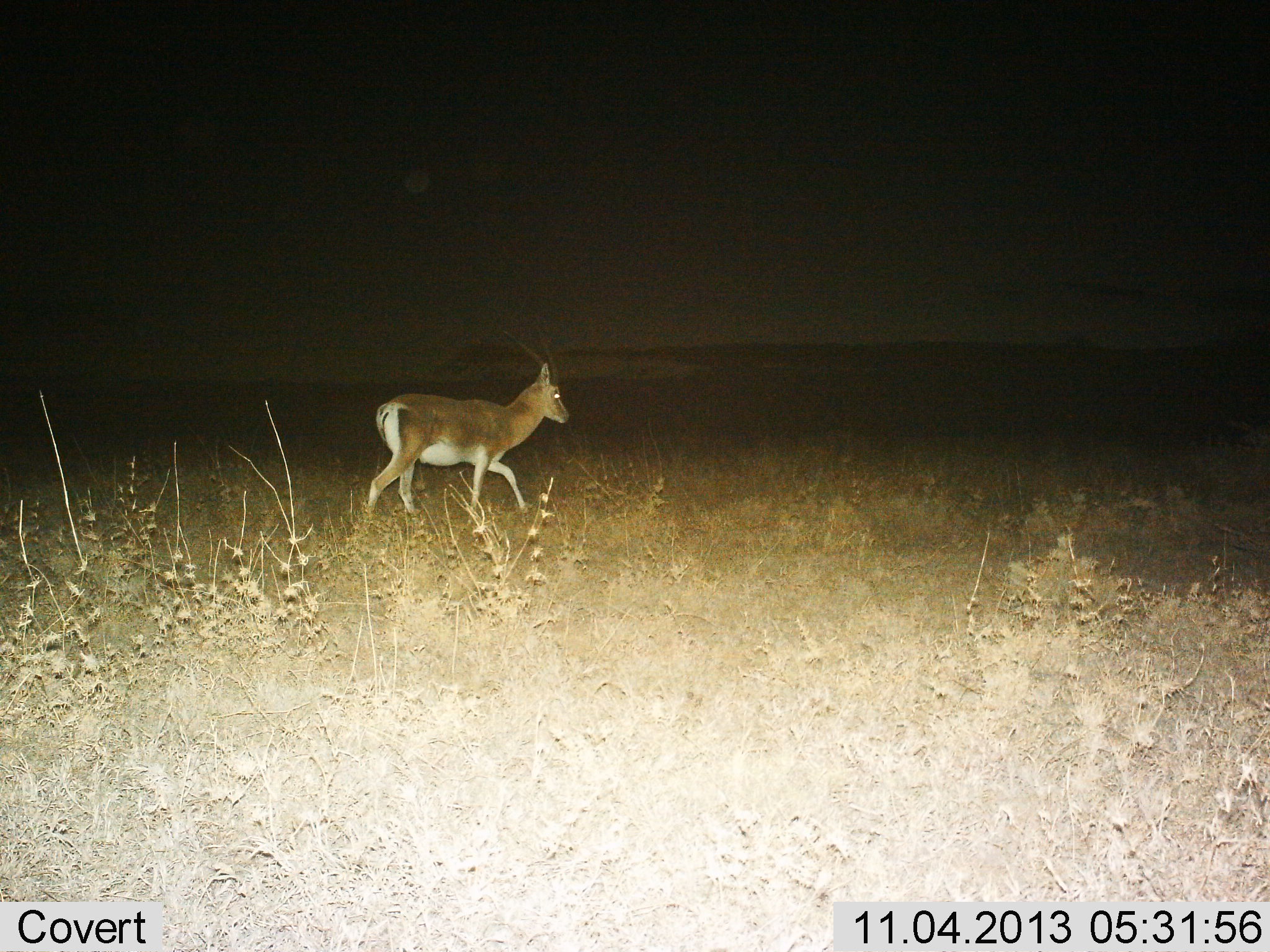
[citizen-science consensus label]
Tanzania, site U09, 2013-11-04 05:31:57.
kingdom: Animalia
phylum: Chordata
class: Mammalia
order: Artiodactyla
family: Bovidae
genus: Nanger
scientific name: Nanger granti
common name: grant's gazelle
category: gazellegrants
Gazellegrants (grant's gazelle) (Nanger granti), count 1. Behavior (volunteer vote fractions): standing 9%, resting 0%, moving 91%, interacting 0%. Young present (vote fraction): 0%. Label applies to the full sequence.